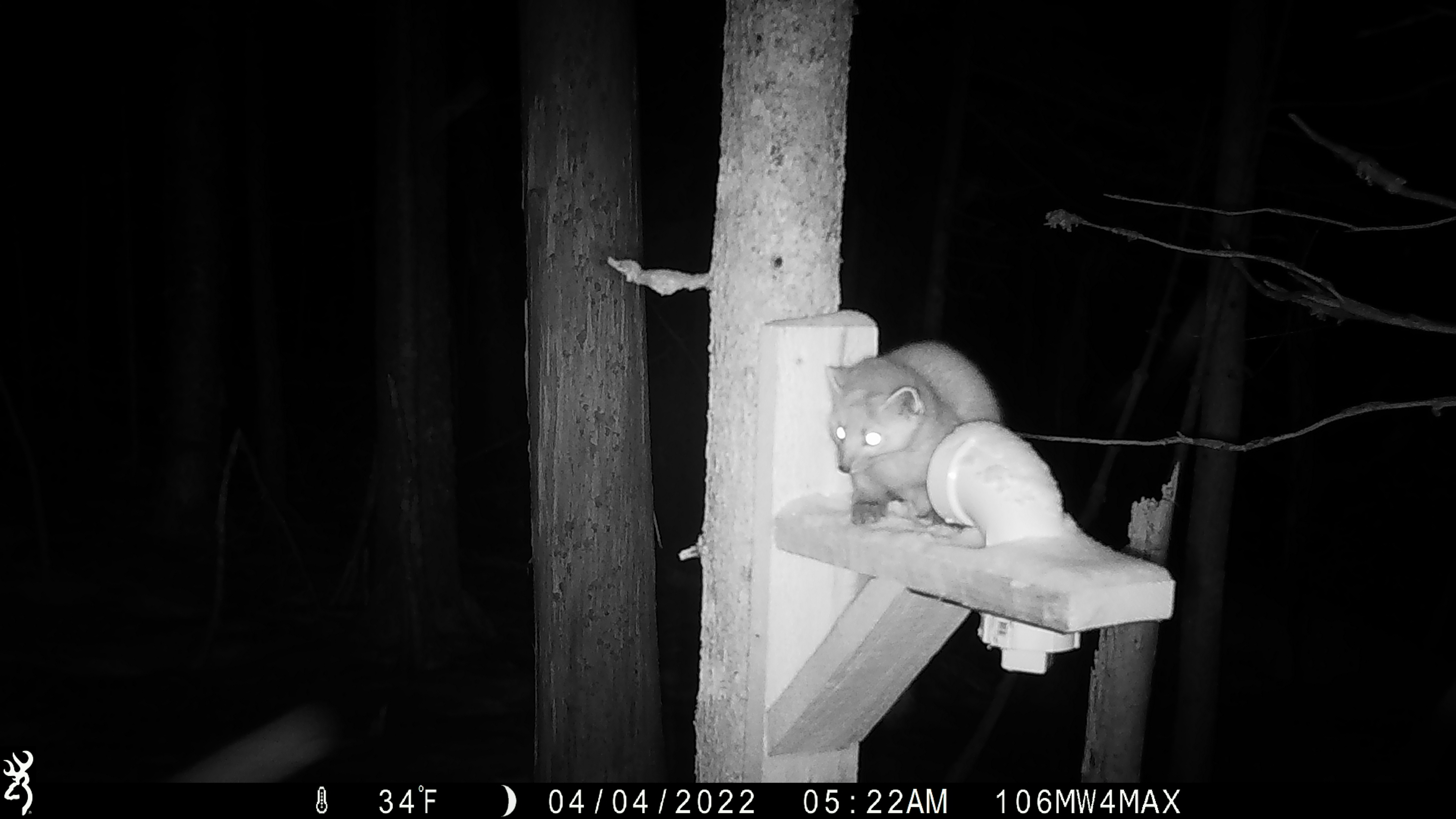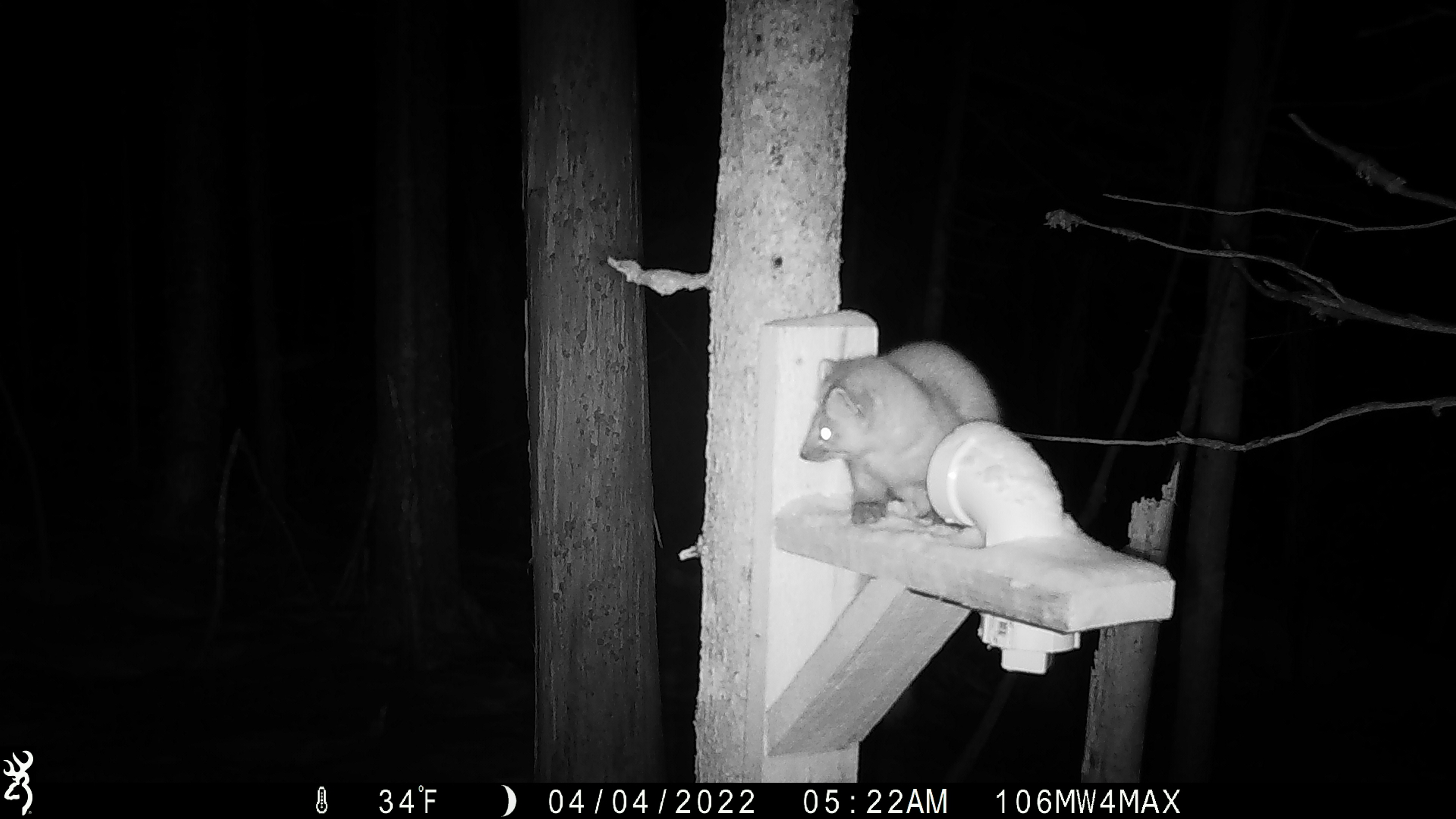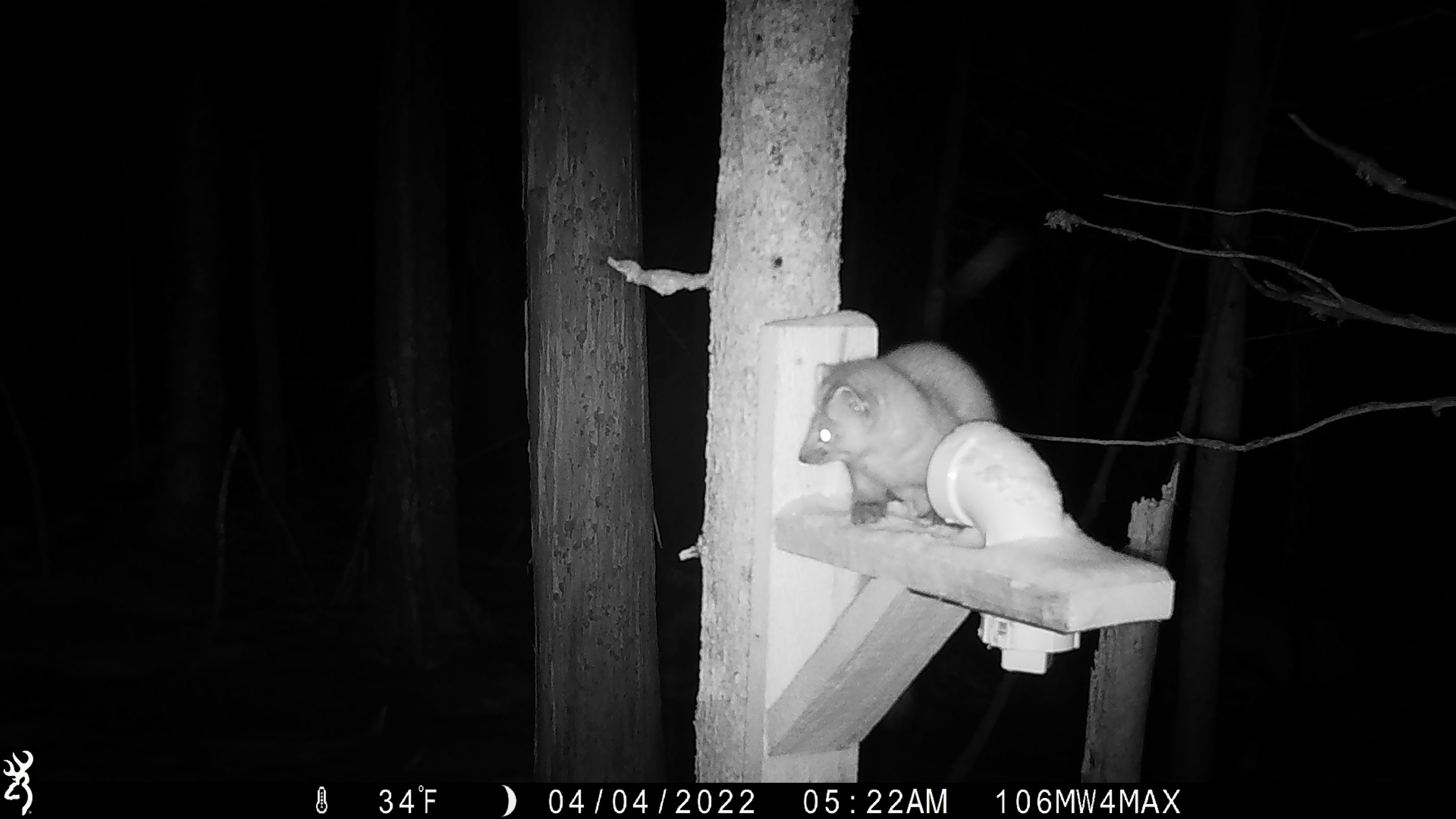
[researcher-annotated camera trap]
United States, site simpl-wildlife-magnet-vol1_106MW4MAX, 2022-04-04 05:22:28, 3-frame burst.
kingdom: Animalia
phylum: Chordata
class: Mammalia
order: Carnivora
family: Mustelidae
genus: Martes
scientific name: Martes americana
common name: american marten